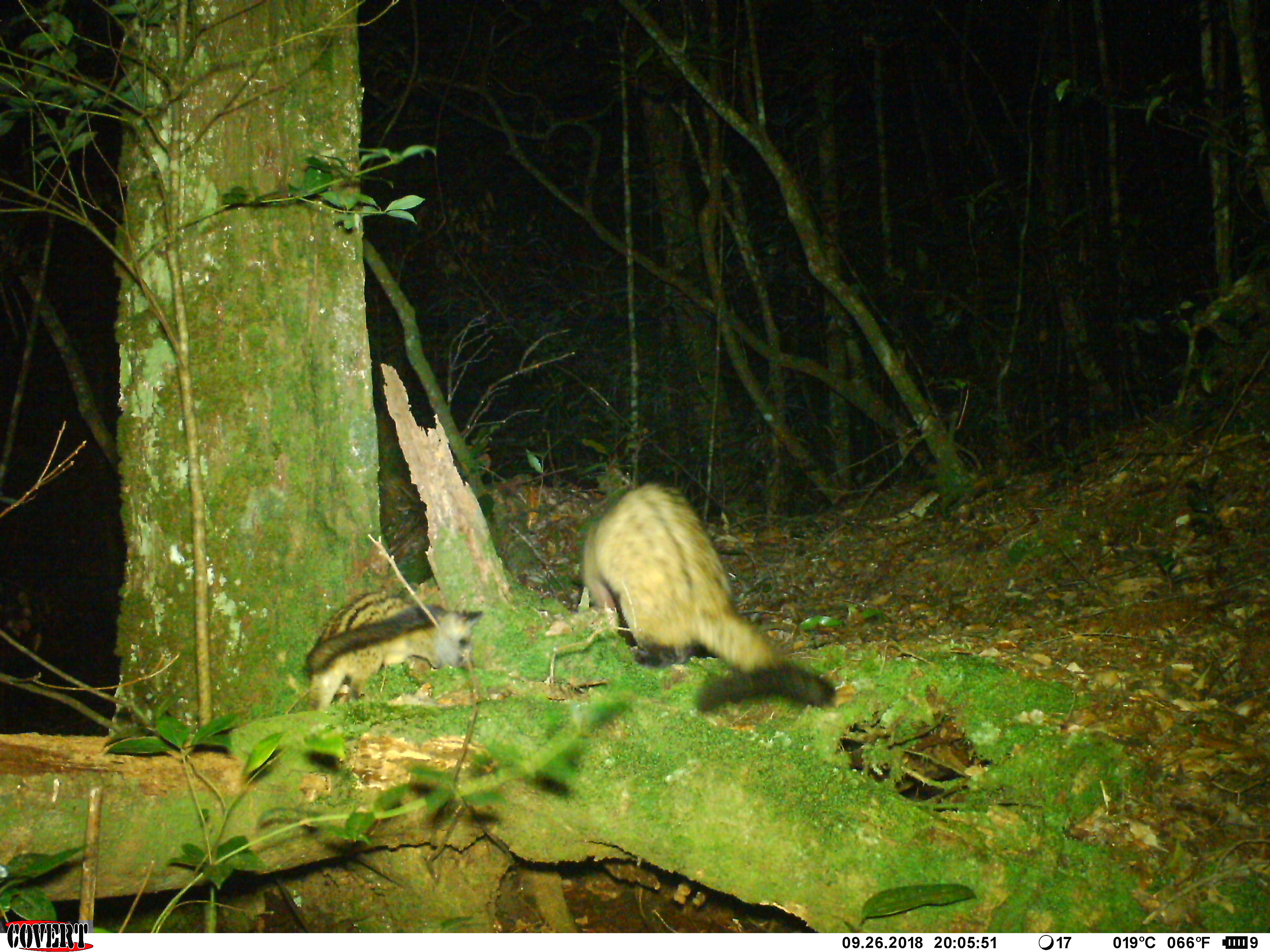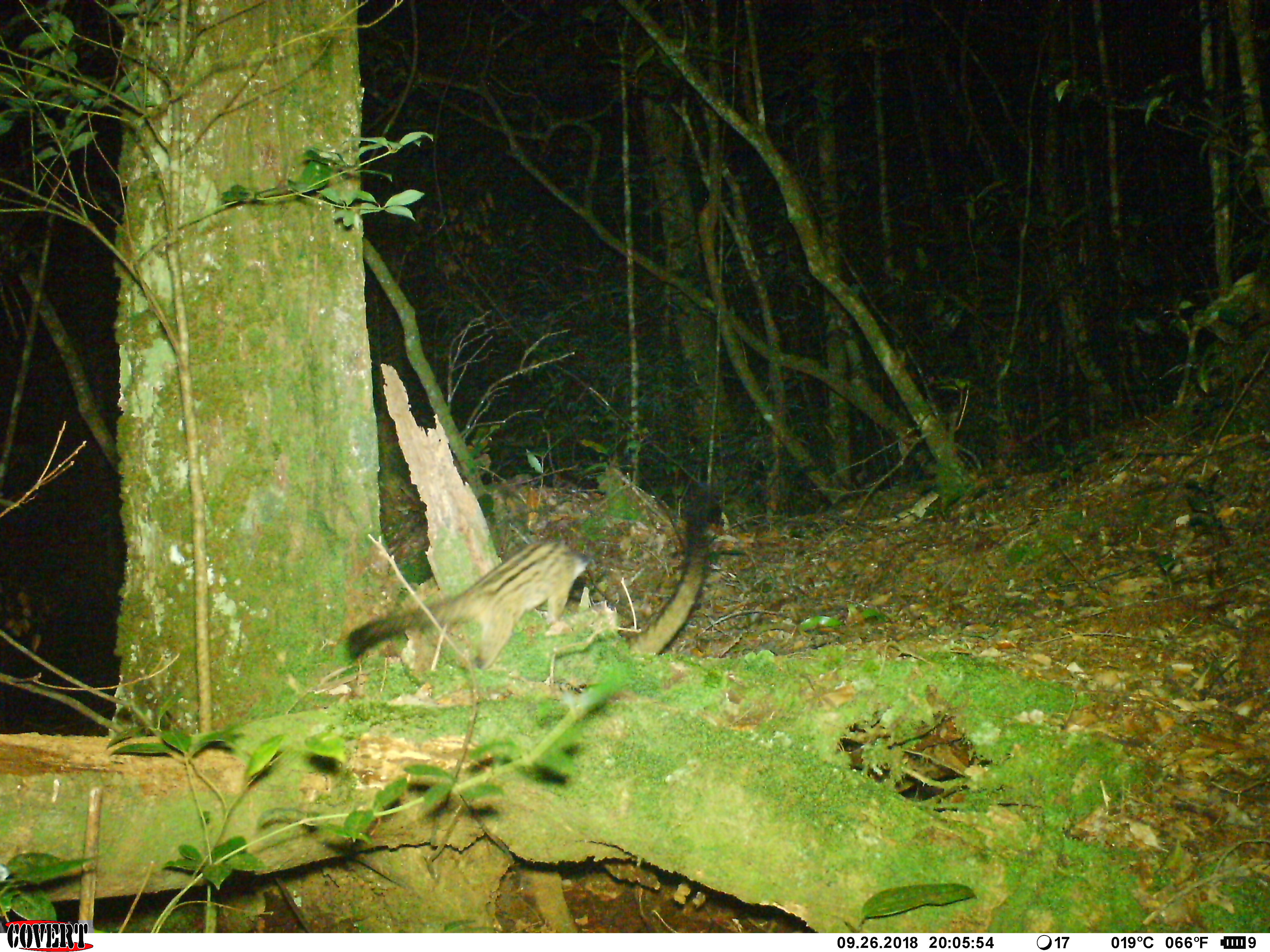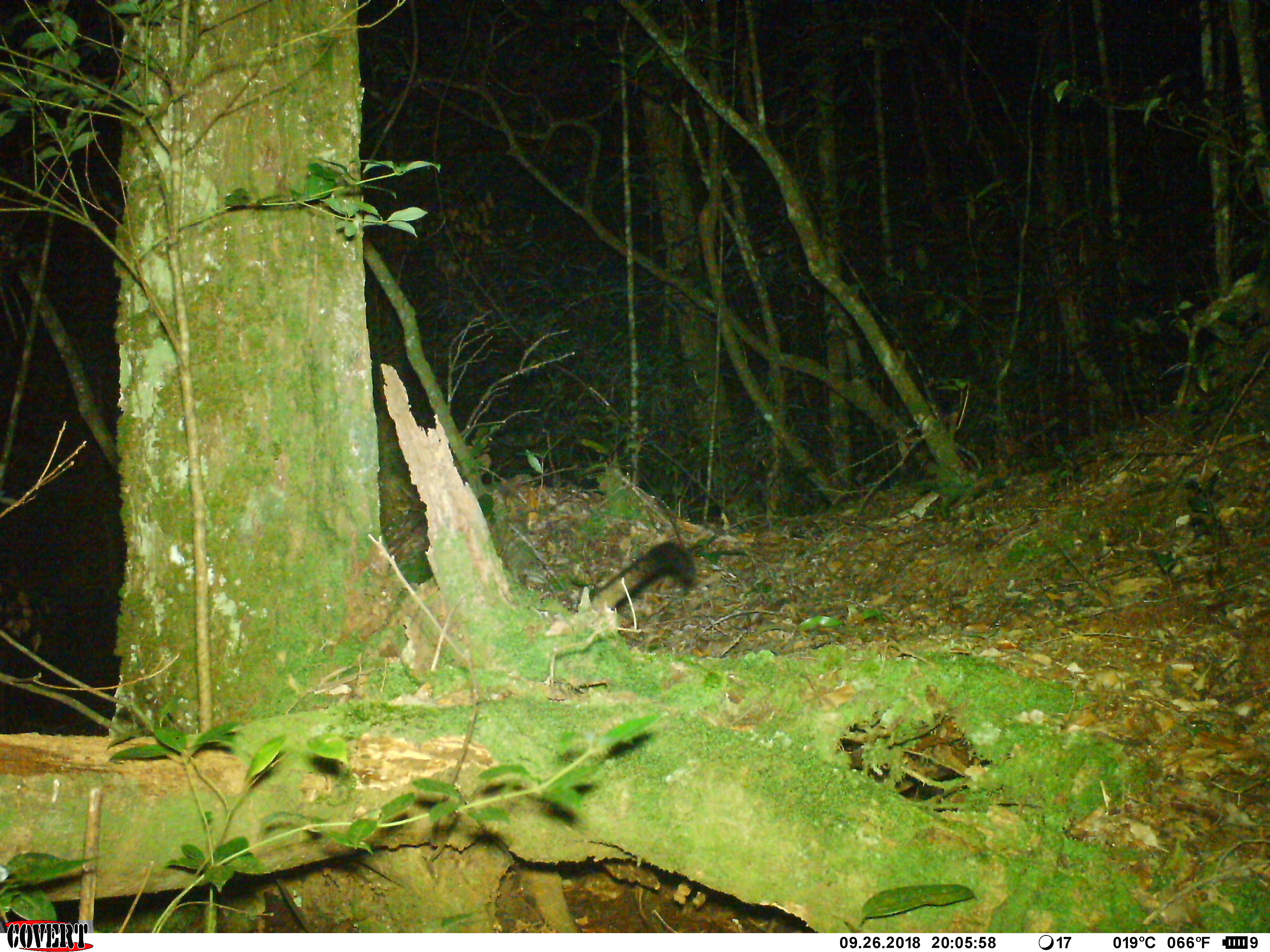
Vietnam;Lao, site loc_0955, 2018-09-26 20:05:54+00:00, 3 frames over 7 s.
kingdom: Animalia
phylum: Chordata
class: Mammalia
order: Carnivora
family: Viverridae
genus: Paradoxurus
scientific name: Paradoxurus hermaphroditus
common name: common palm civet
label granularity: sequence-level